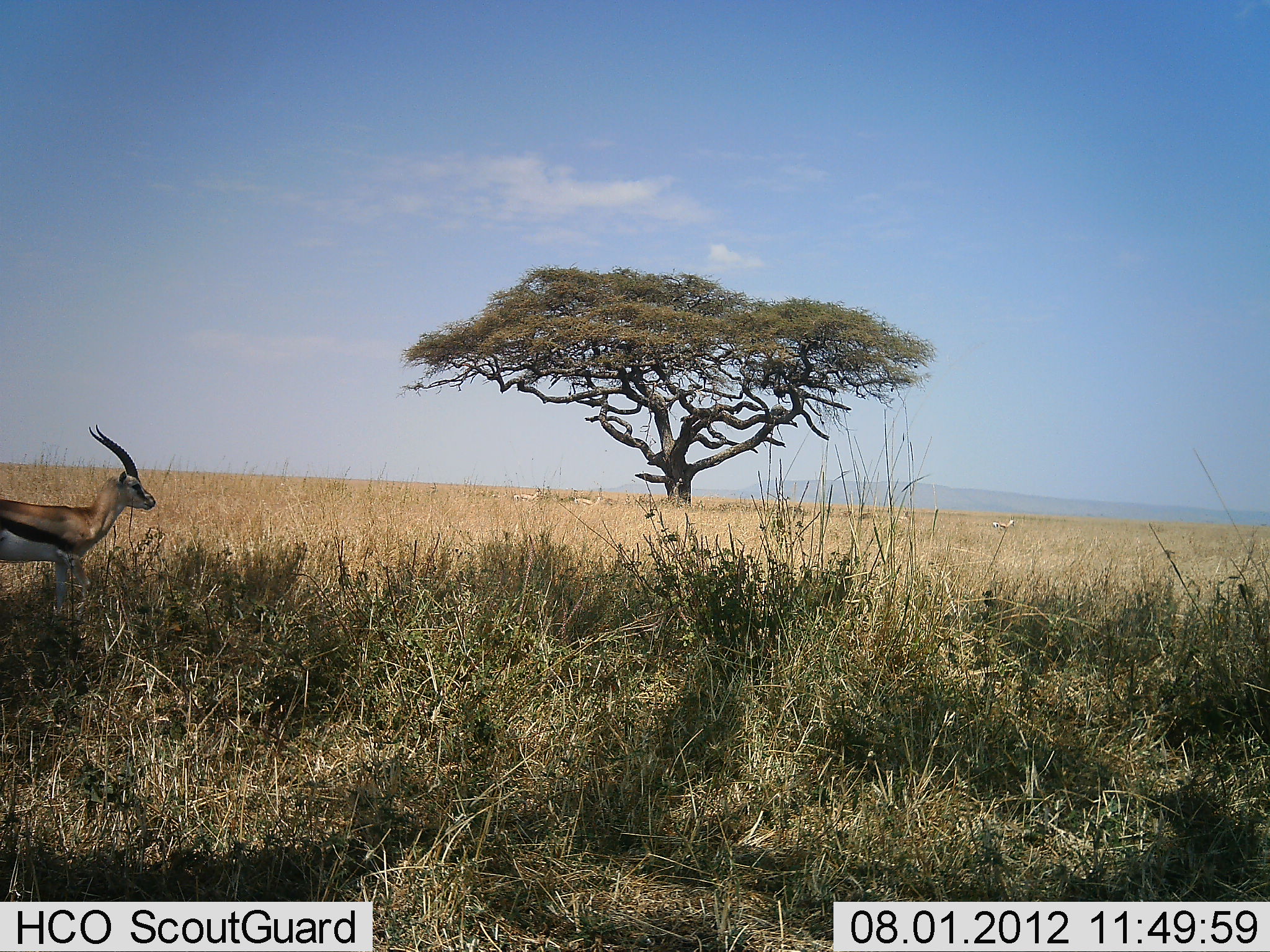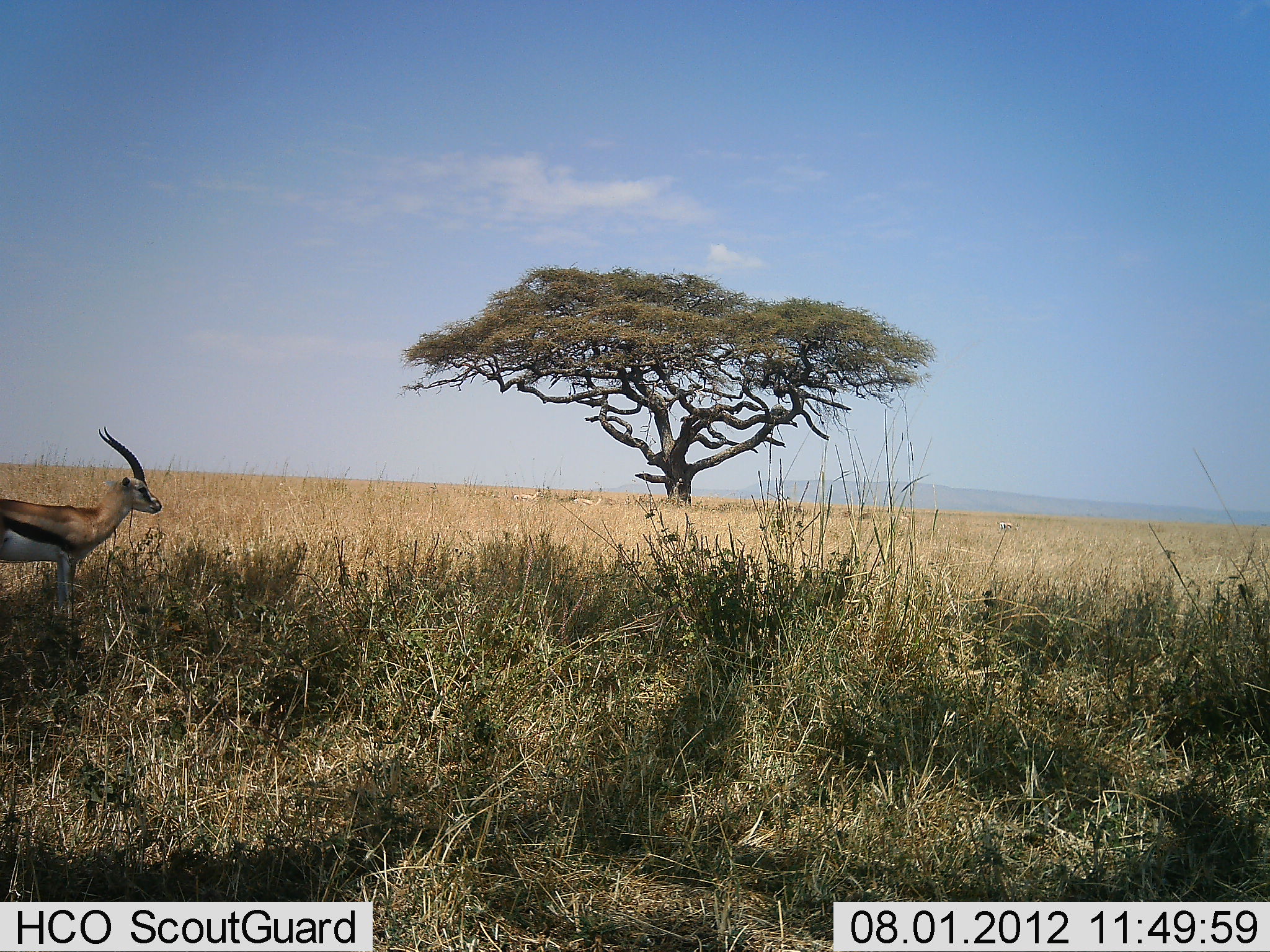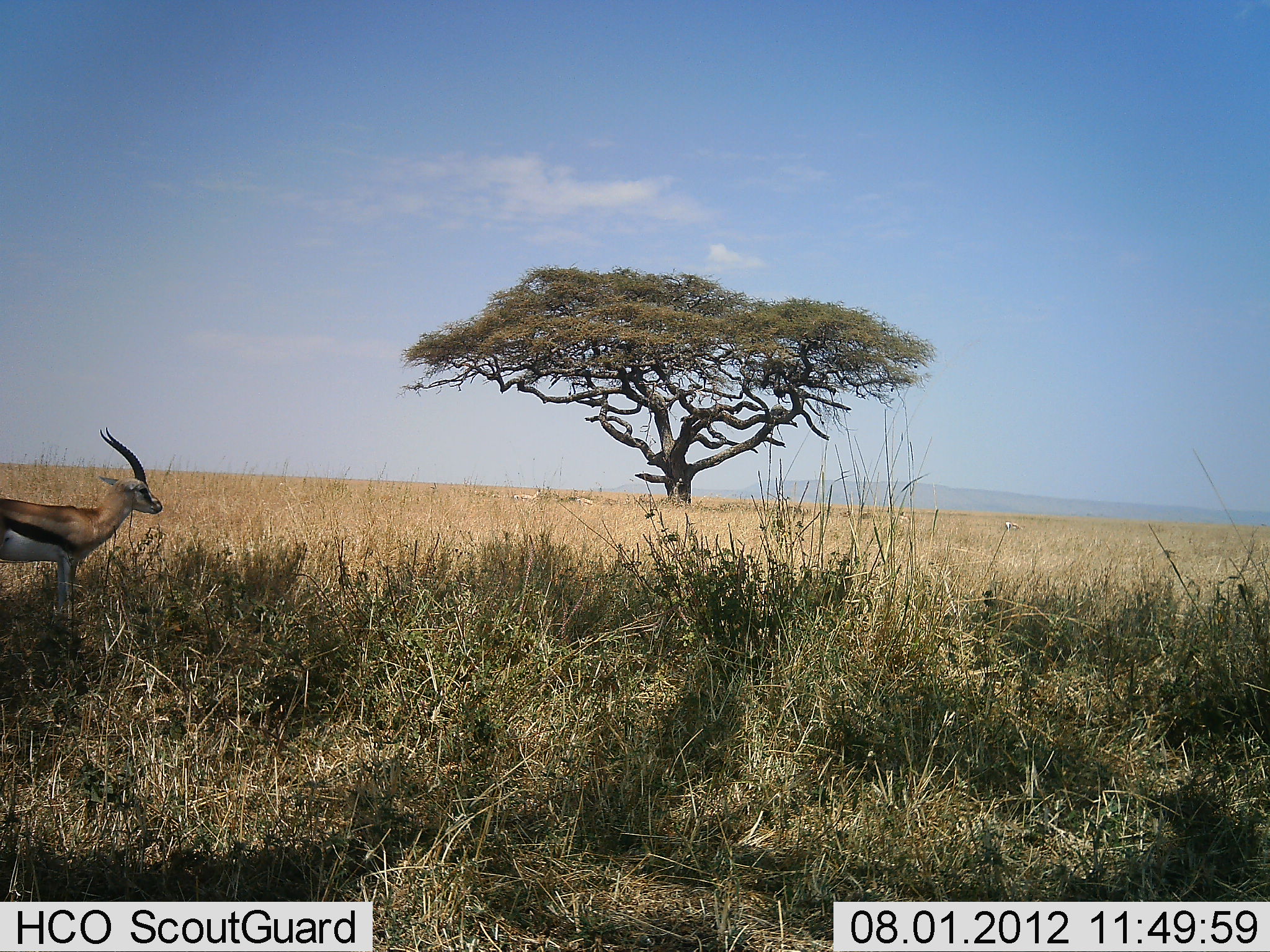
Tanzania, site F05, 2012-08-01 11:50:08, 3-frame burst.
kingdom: Animalia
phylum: Chordata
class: Mammalia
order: Artiodactyla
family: Bovidae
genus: Eudorcas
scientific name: Eudorcas thomsonii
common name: thomson's gazelle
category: gazellethomsons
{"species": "gazellethomsons (thomson's gazelle) (Eudorcas thomsonii)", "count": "1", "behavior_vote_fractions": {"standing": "100%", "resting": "0%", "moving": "0%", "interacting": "0%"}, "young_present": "0%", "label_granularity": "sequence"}